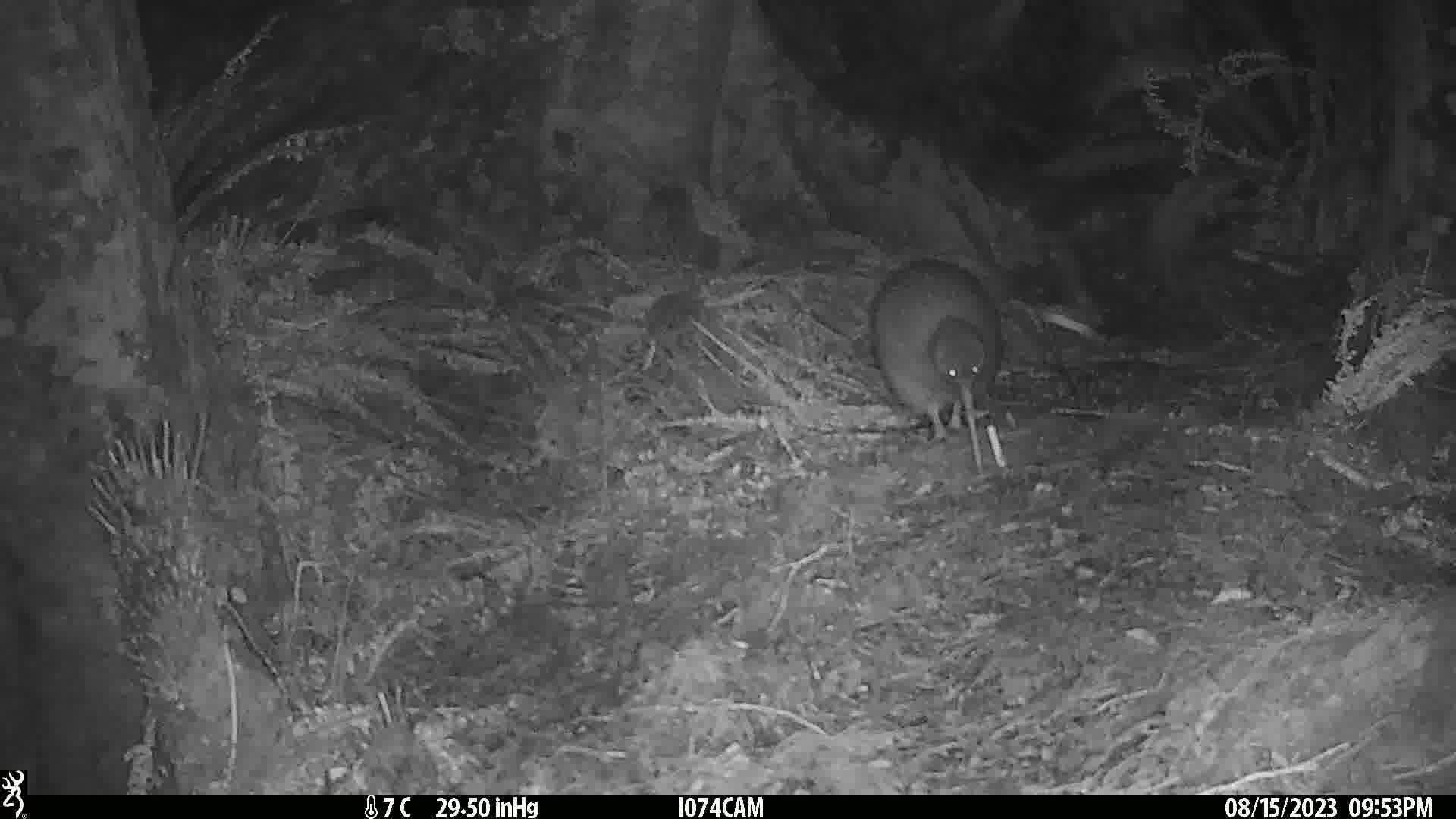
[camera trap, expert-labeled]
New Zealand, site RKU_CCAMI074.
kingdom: Animalia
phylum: Chordata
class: Aves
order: Apterygiformes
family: Apterygidae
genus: Apteryx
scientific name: Apteryx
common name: kiwi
Kiwi (Apteryx).